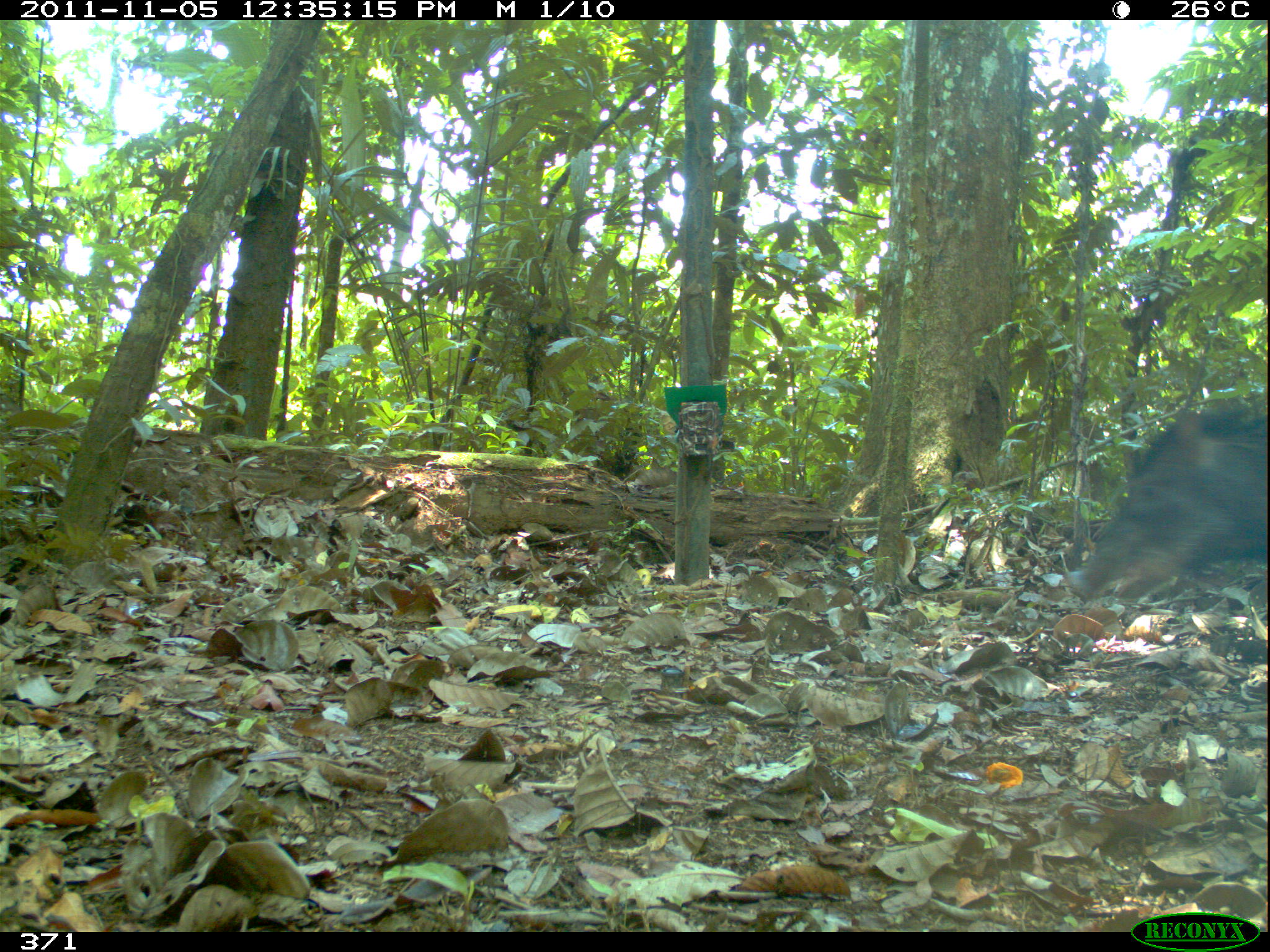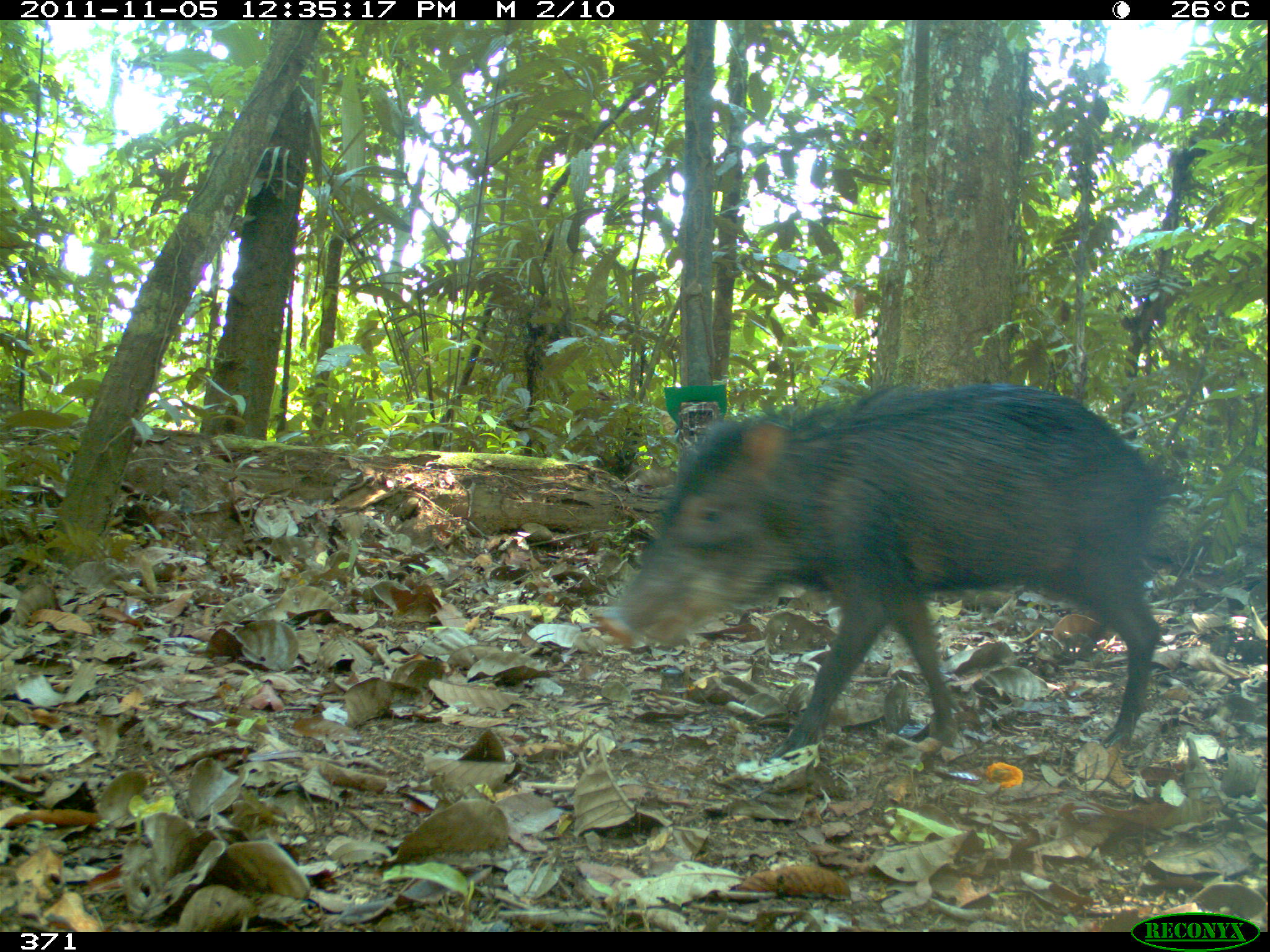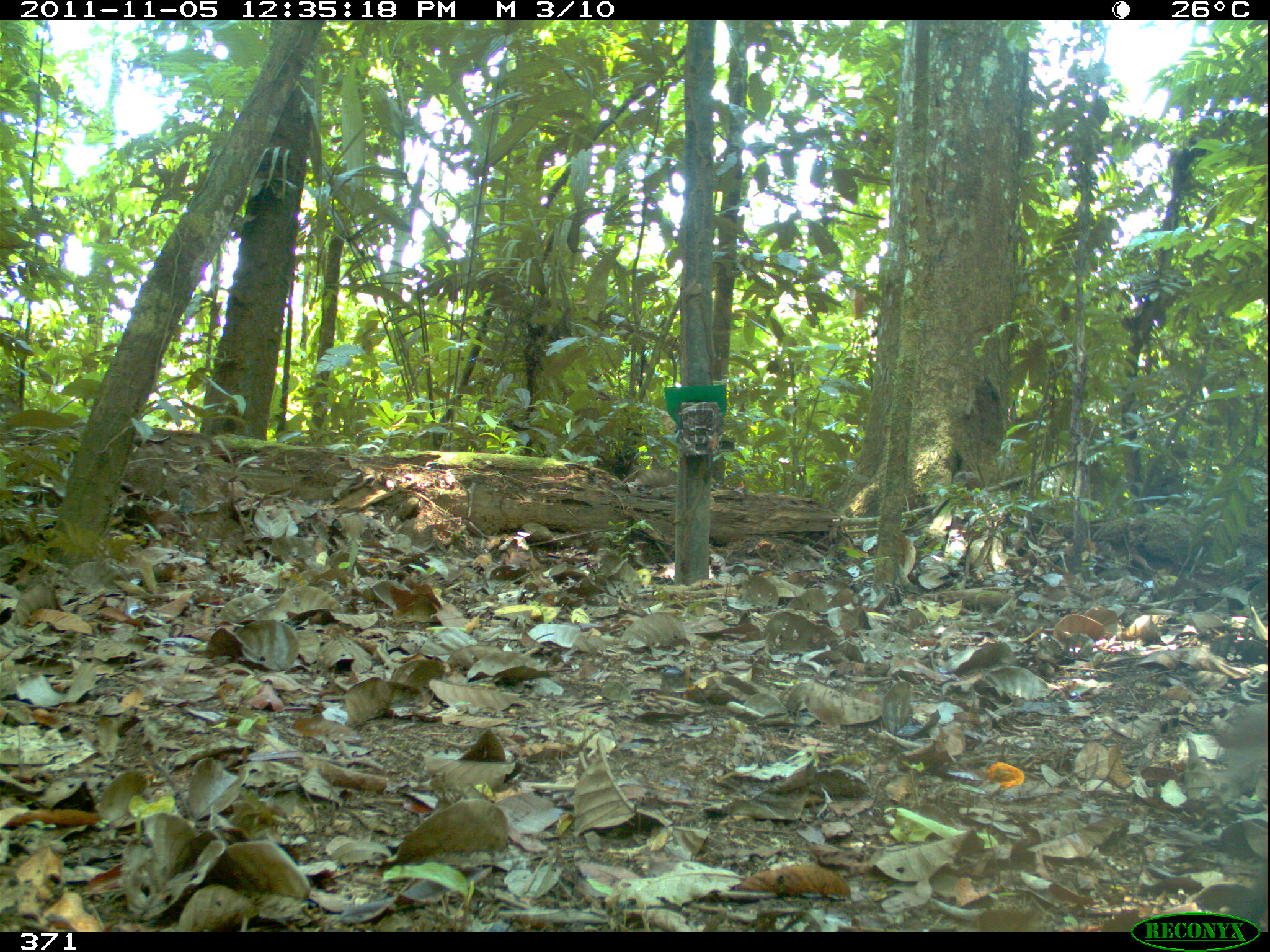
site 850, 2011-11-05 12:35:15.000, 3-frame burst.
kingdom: Animalia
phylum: Chordata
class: Mammalia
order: Artiodactyla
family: Tayassuidae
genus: Tayassu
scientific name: Tayassu pecari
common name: white-lipped peccary